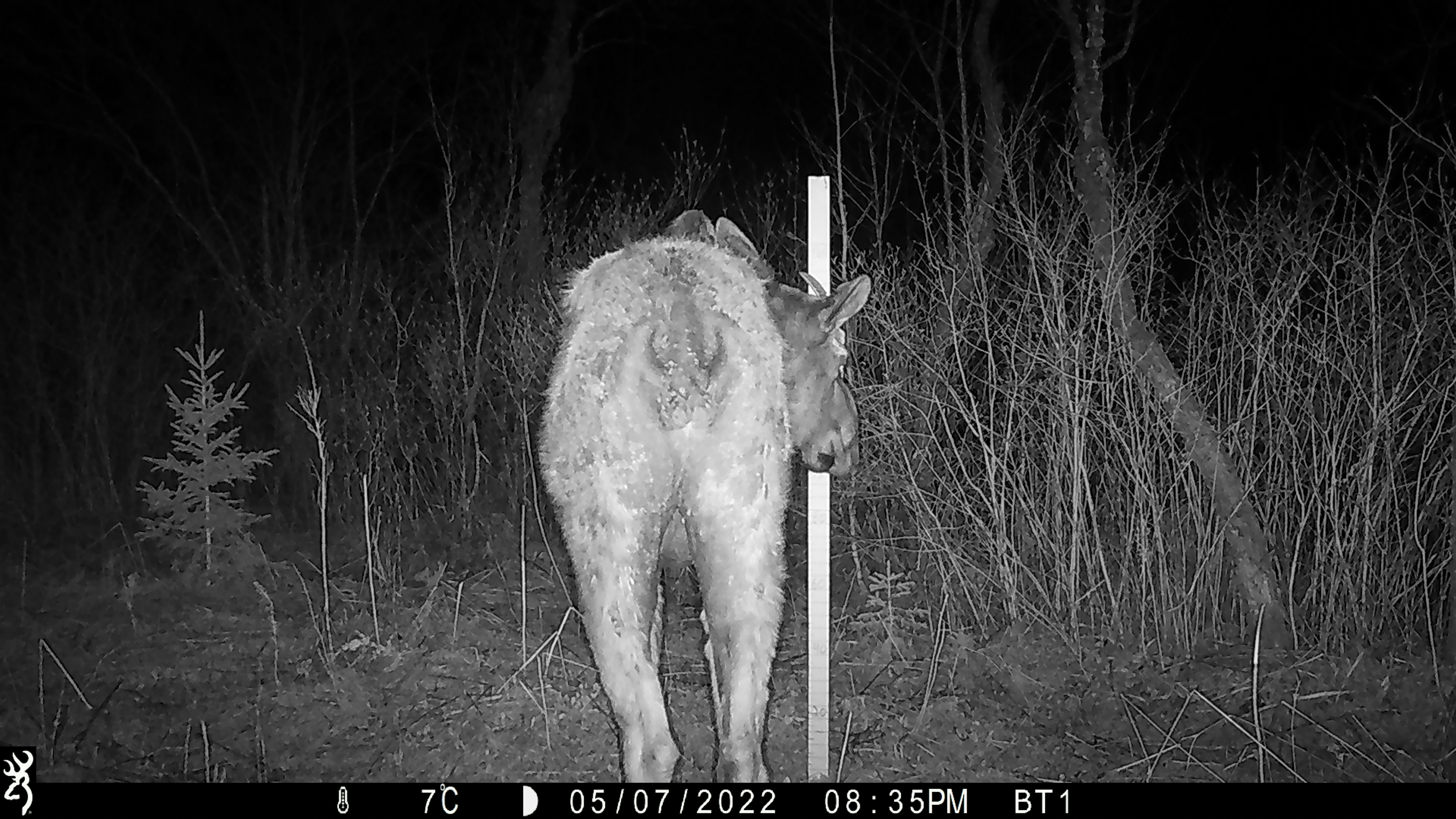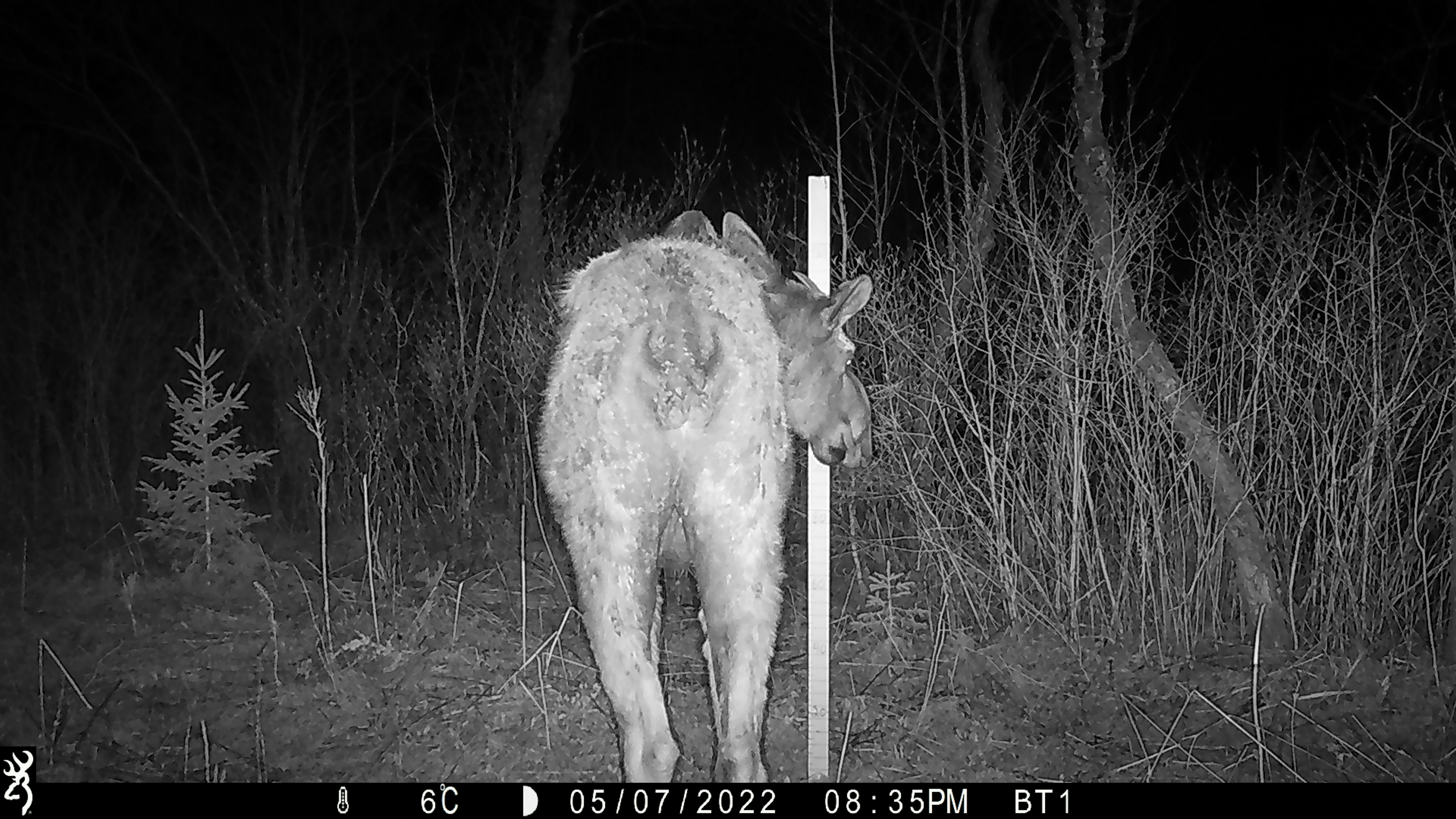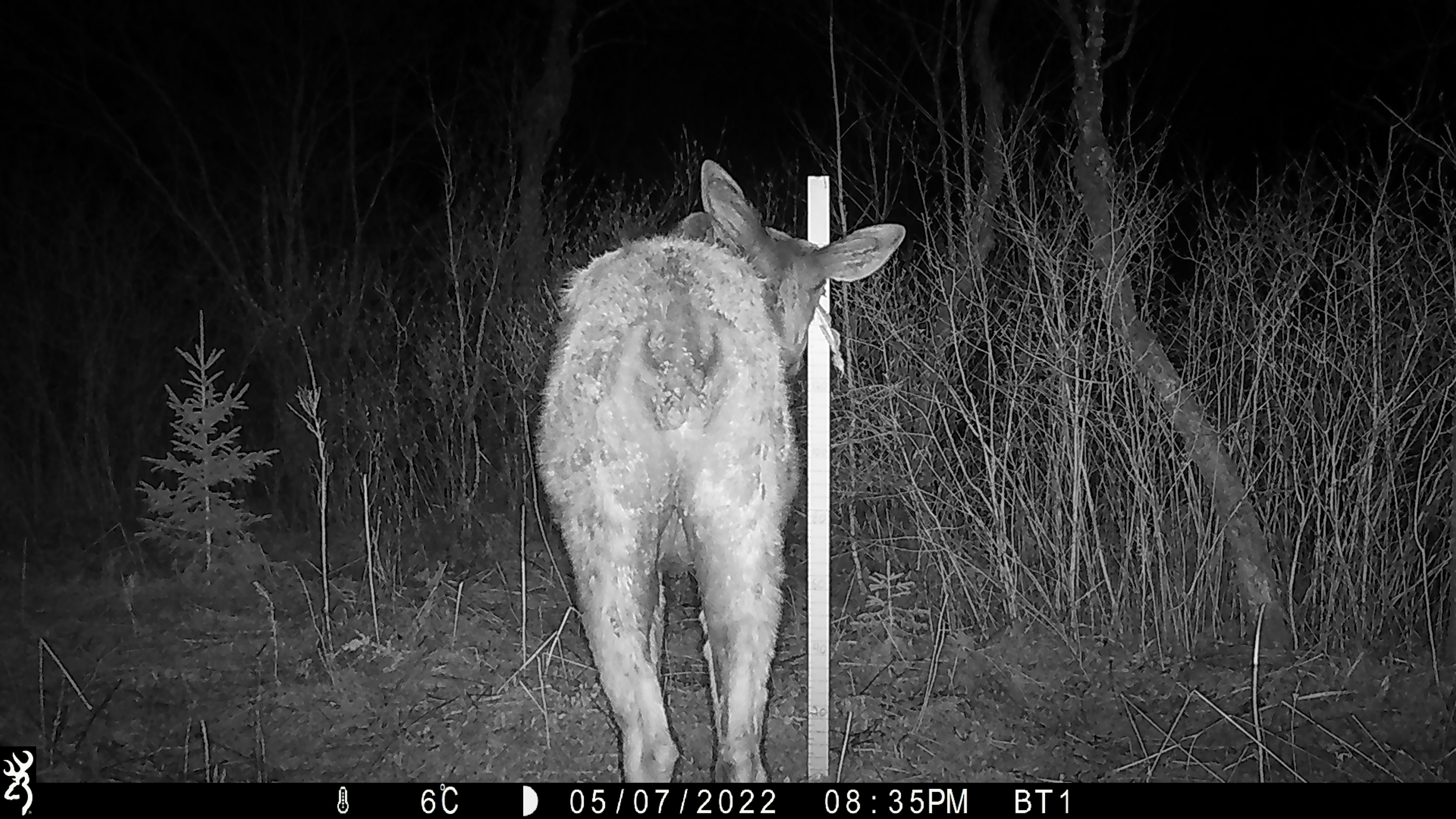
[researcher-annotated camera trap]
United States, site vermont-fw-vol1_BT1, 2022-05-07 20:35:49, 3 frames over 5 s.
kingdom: Animalia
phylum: Chordata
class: Mammalia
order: Artiodactyla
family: Cervidae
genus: Alces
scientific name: Alces alces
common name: moose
Moose (Alces alces).